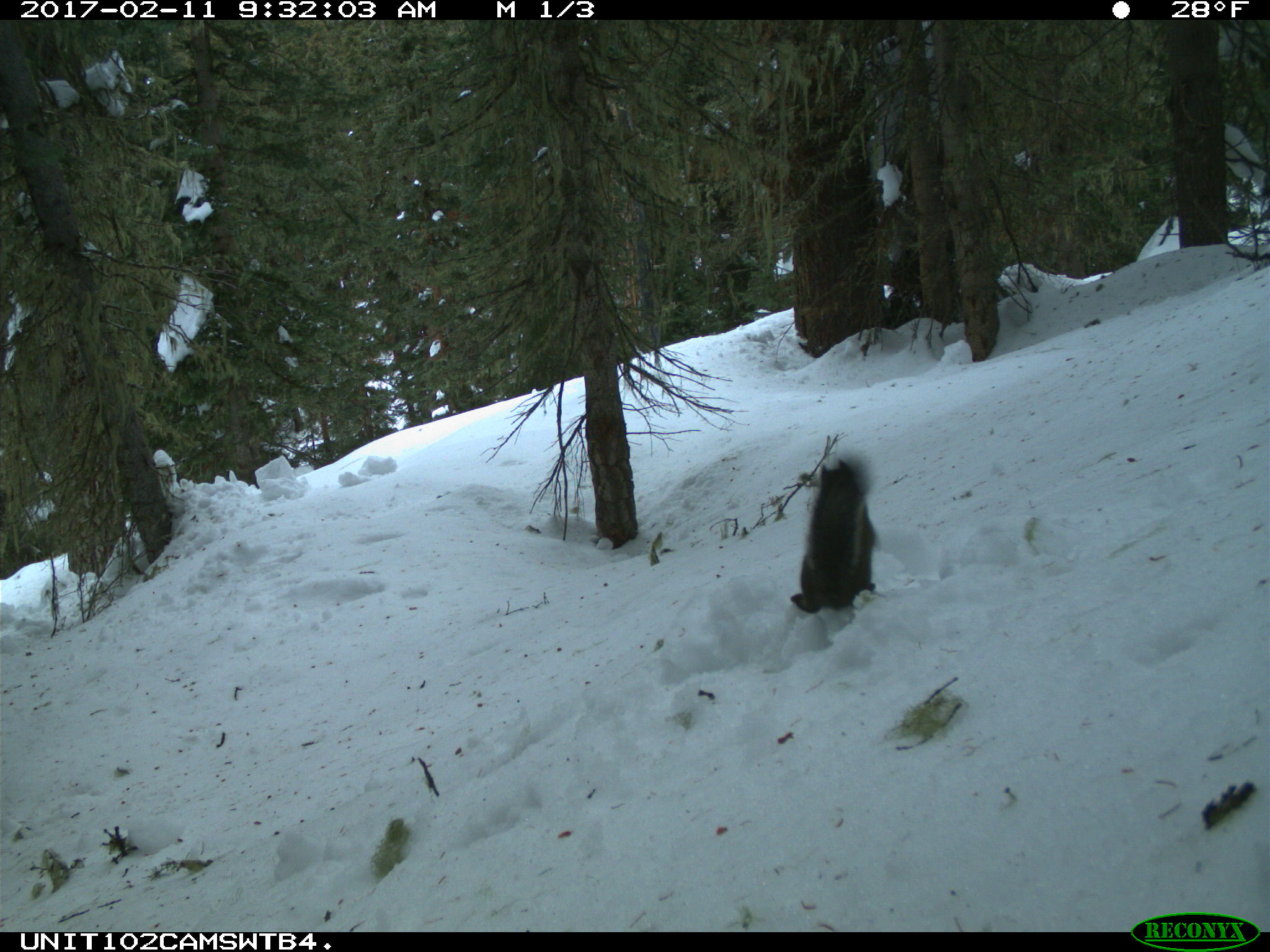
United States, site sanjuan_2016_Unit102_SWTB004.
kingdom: Animalia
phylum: Chordata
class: Mammalia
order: Rodentia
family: Sciuridae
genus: Tamiasciurus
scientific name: Tamiasciurus hudsonicus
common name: american red squirrel